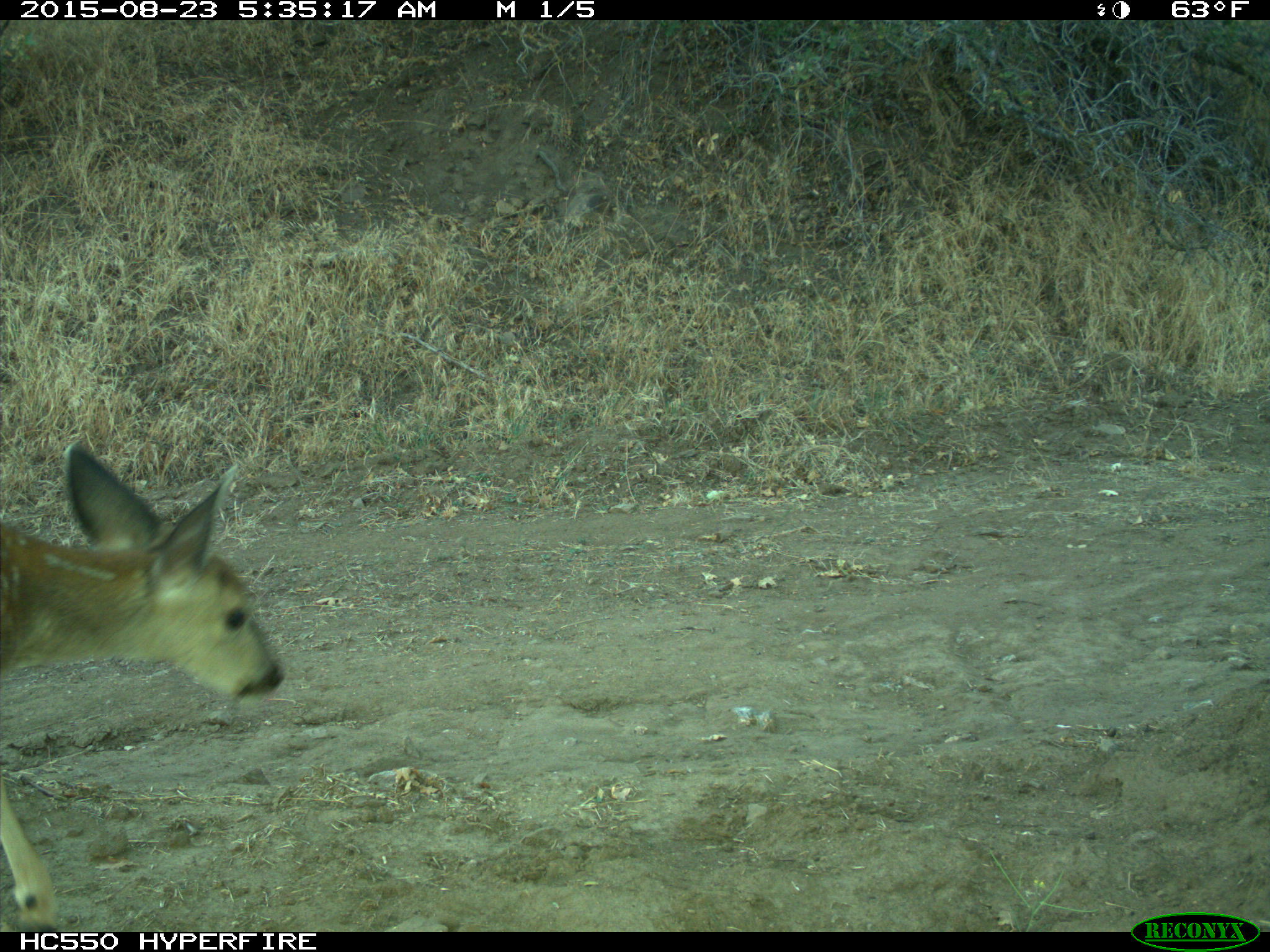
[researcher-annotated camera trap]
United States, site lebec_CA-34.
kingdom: Animalia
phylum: Chordata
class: Mammalia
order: Artiodactyla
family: Cervidae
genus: Odocoileus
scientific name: Odocoileus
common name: deer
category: unidentified deer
Unidentified deer (deer) (Odocoileus).